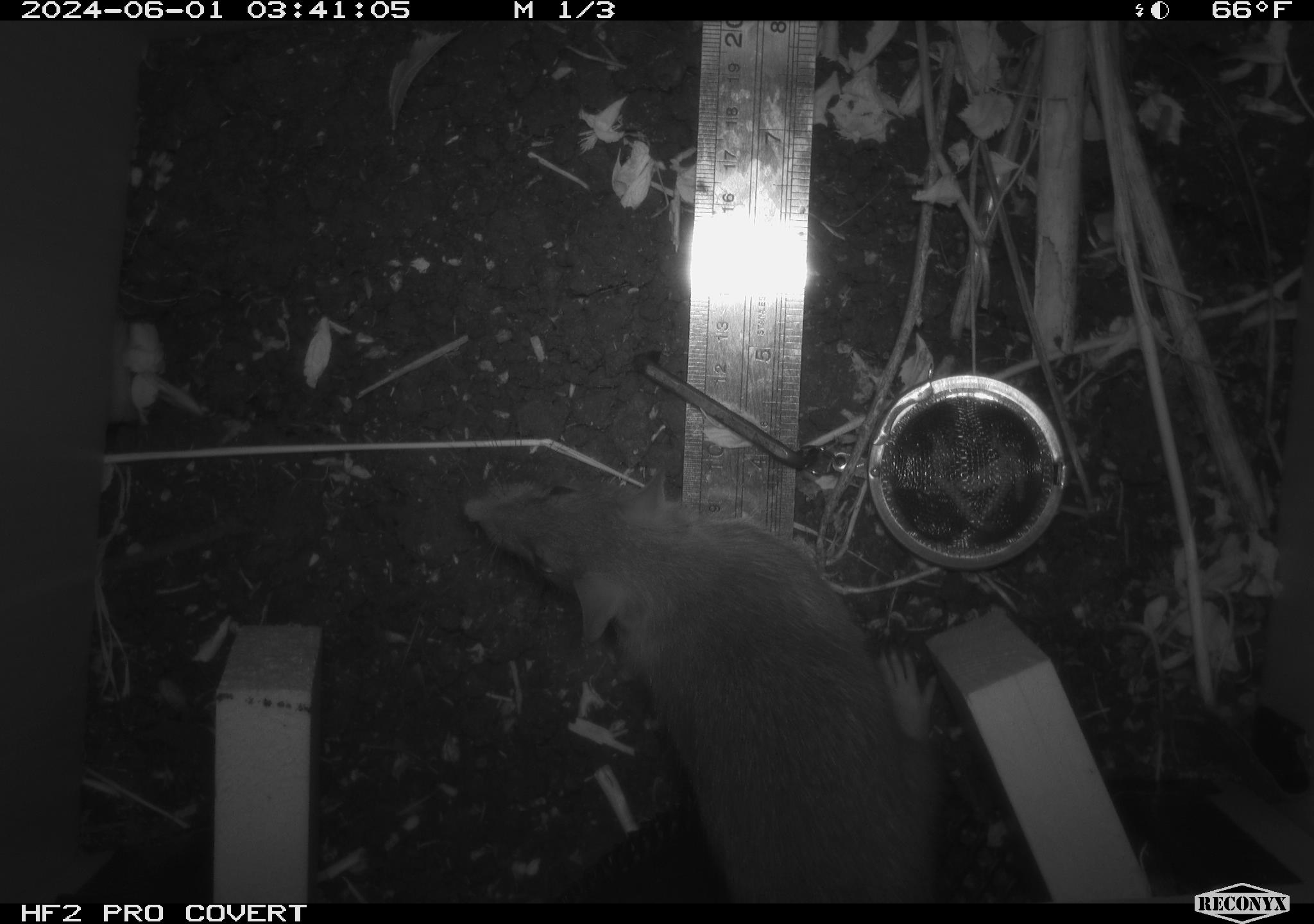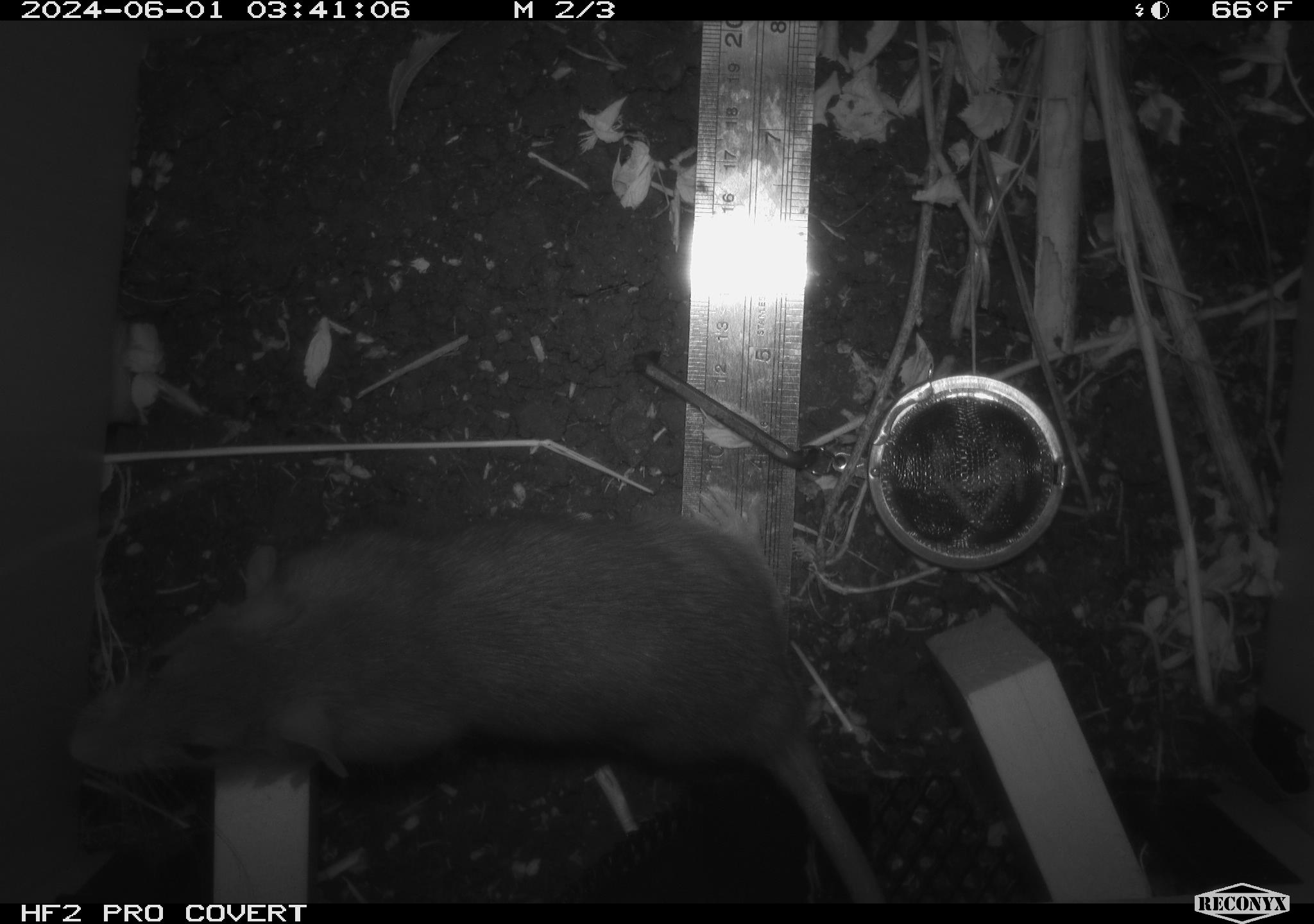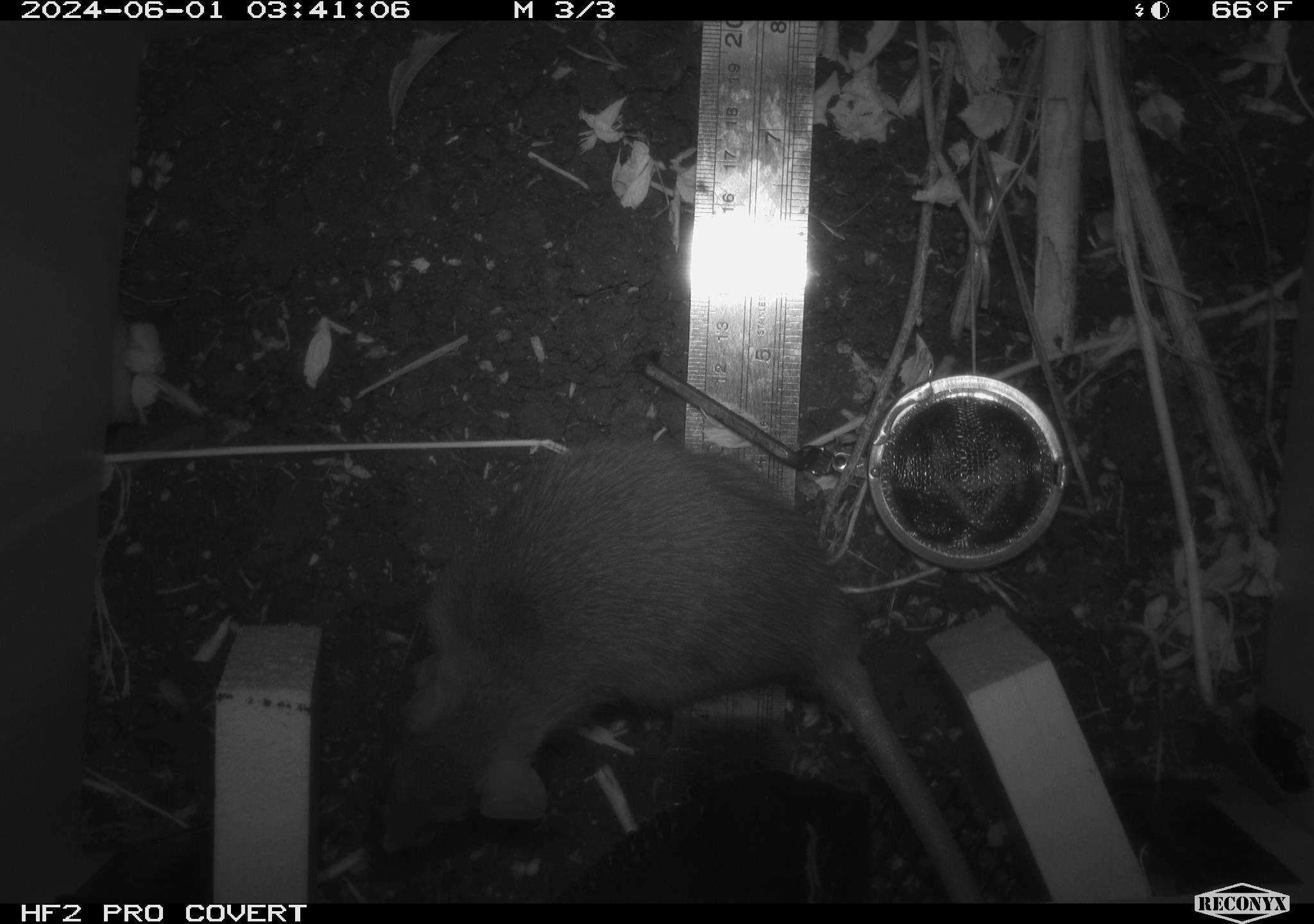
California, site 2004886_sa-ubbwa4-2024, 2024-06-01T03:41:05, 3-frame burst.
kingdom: Animalia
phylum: Chordata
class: Mammalia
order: Rodentia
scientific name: Rodentia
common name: woodrat or rat or mouse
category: woodrat or rat or mouse species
Woodrat or rat or mouse species (woodrat or rat or mouse) (Rodentia).